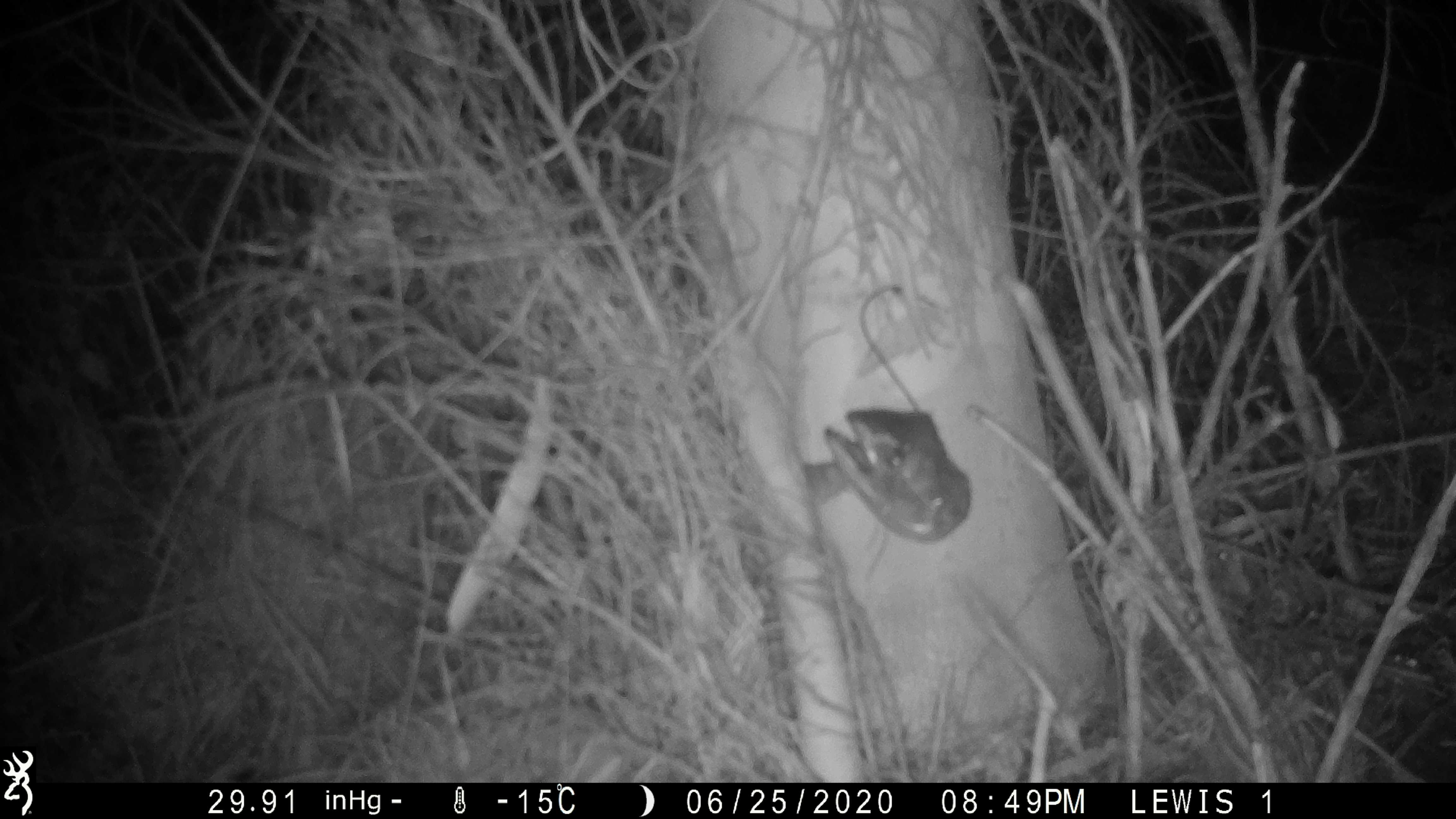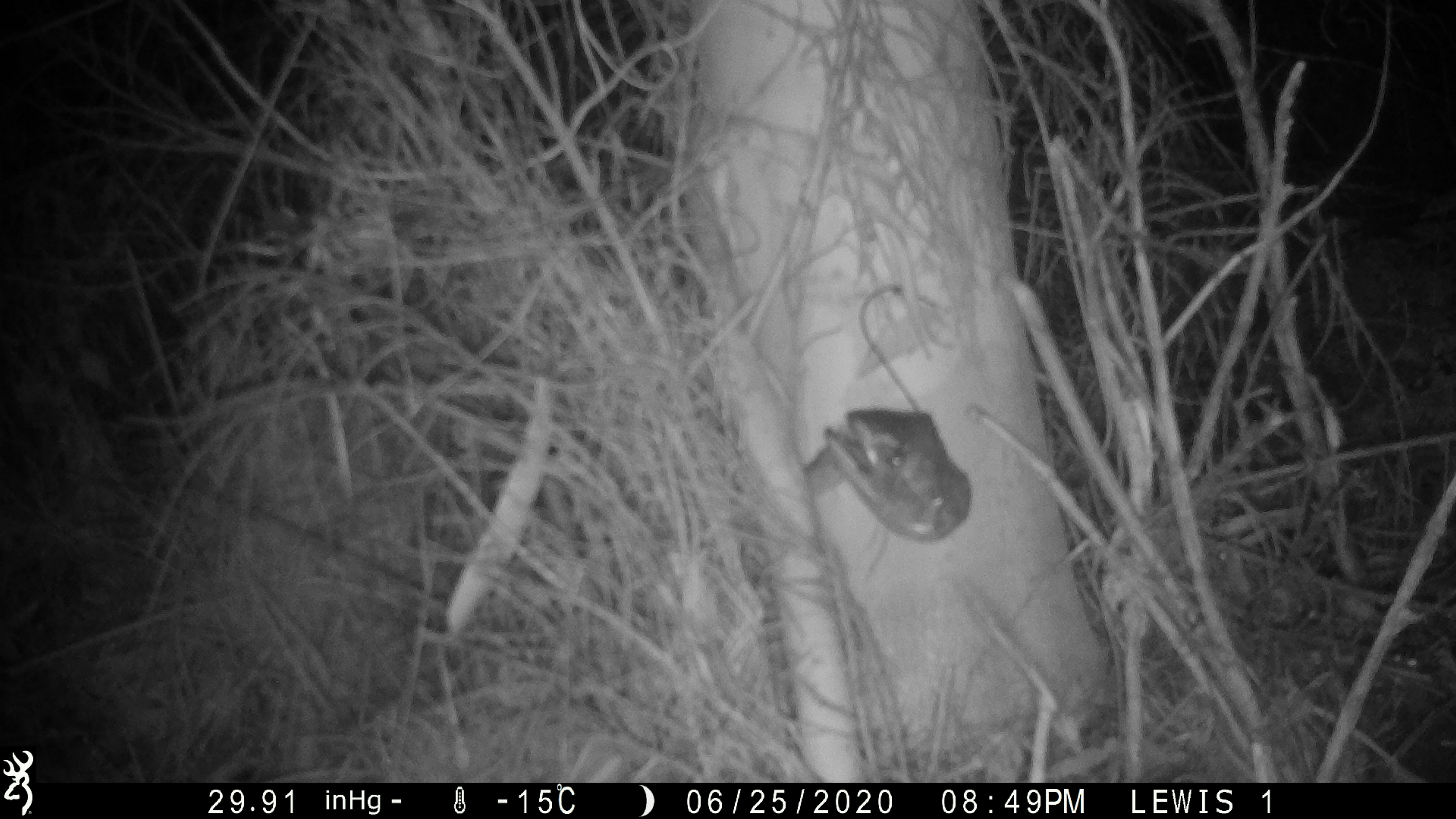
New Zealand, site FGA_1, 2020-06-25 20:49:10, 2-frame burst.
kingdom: Animalia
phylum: Chordata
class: Mammalia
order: Rodentia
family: Muridae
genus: Mus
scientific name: Mus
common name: mouse